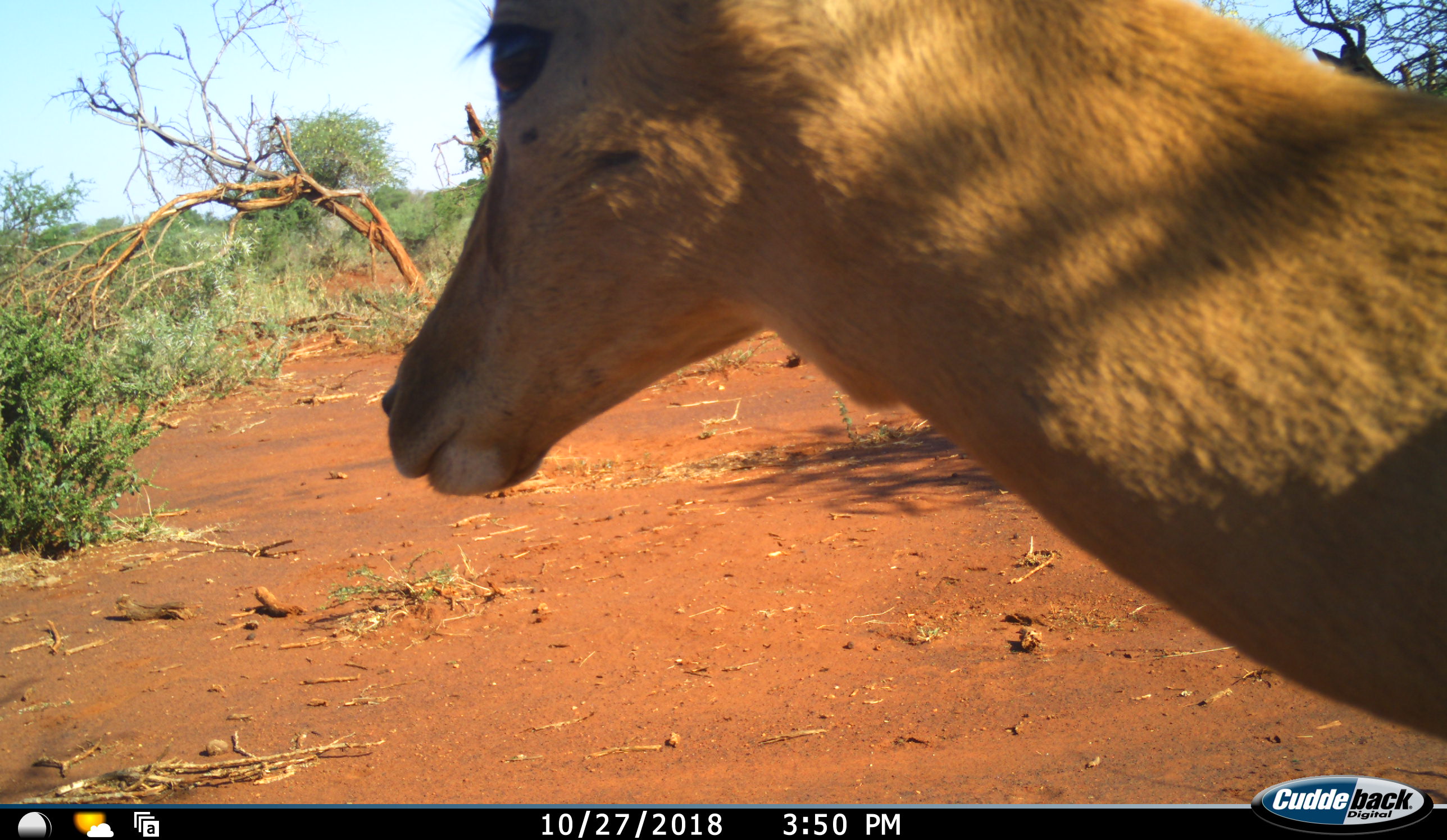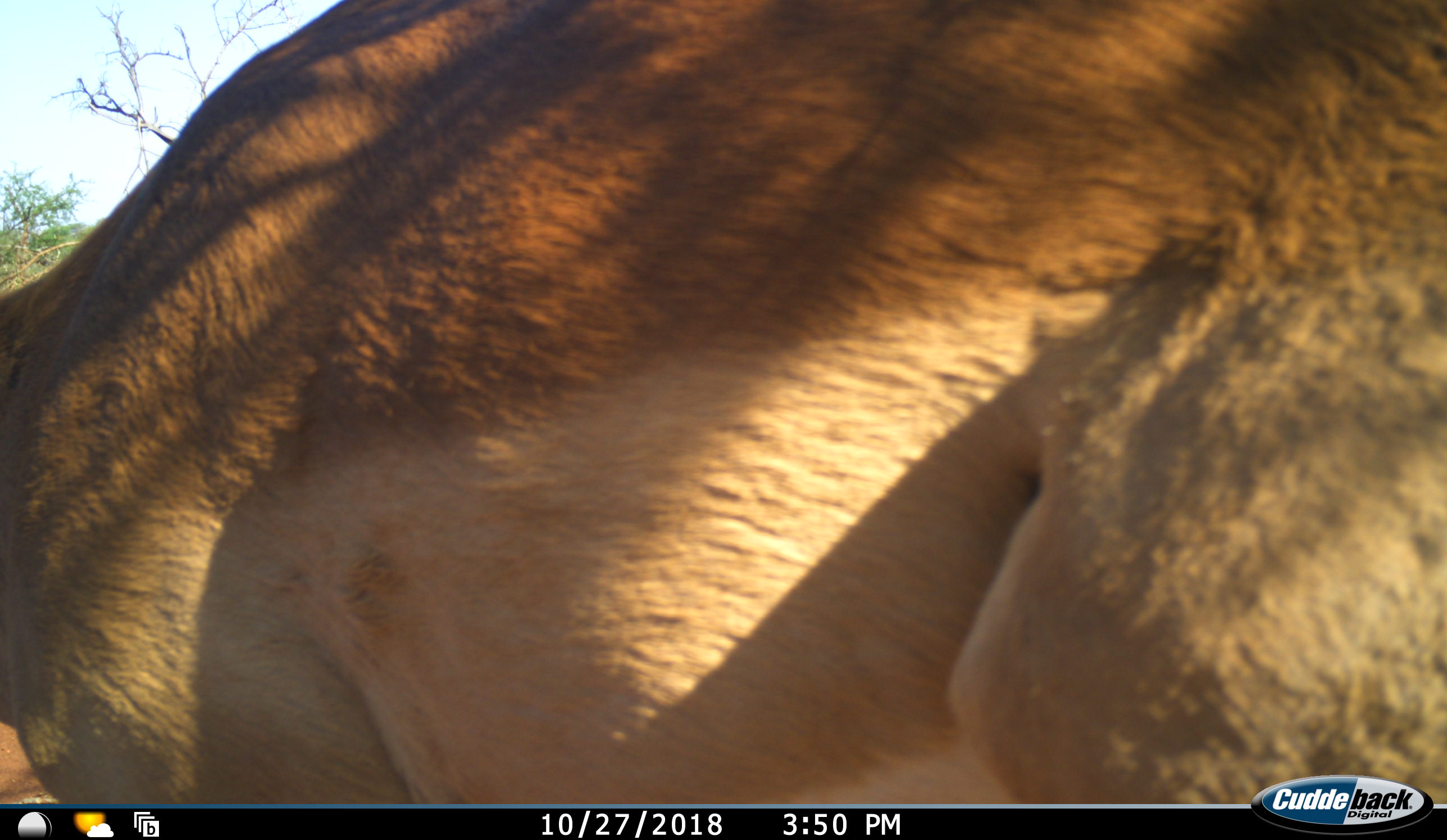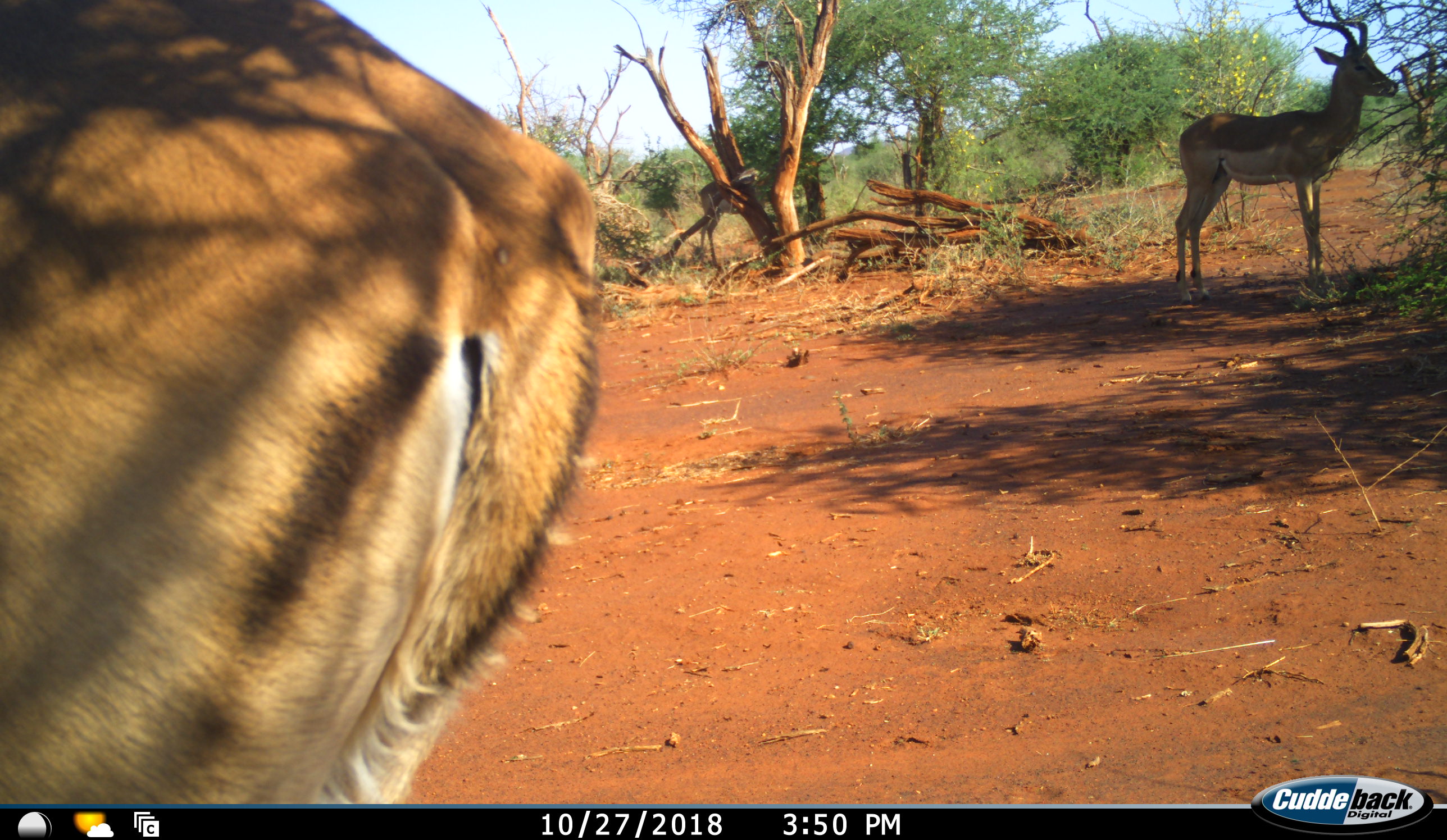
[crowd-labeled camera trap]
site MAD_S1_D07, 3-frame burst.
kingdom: Animalia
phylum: Chordata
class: Mammalia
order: Artiodactyla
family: Bovidae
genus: Aepyceros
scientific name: Aepyceros melampus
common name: impala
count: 2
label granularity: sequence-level